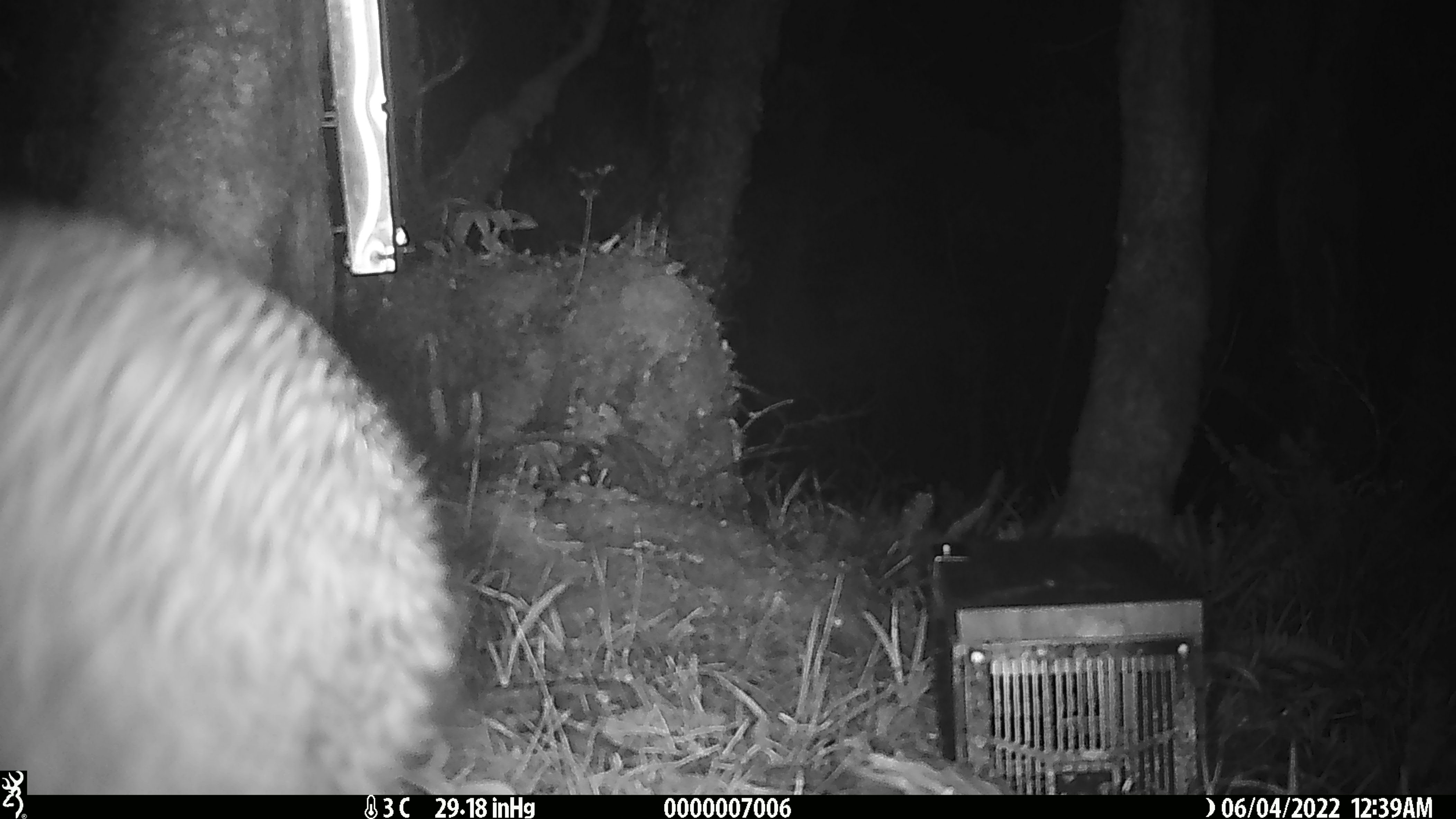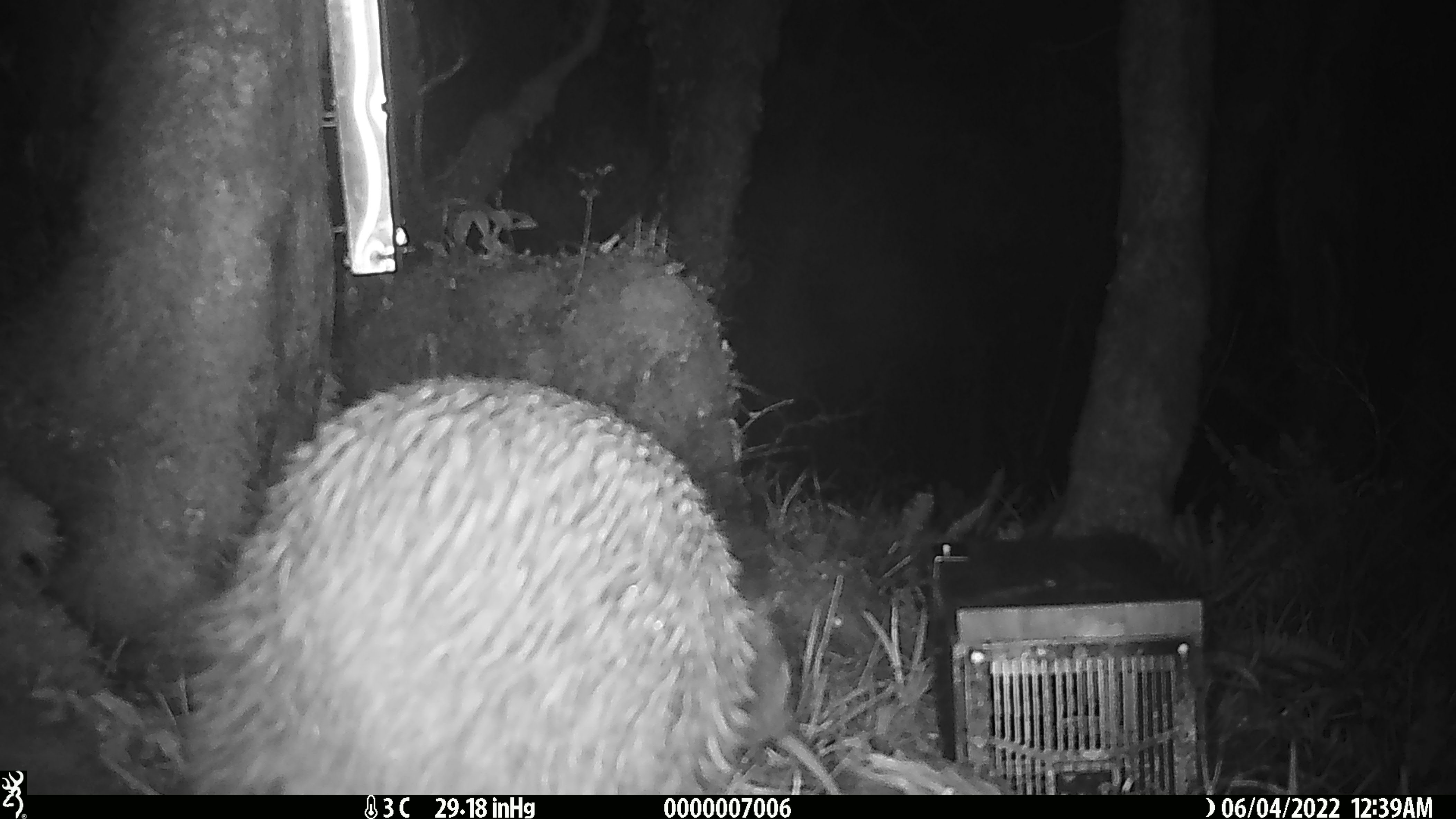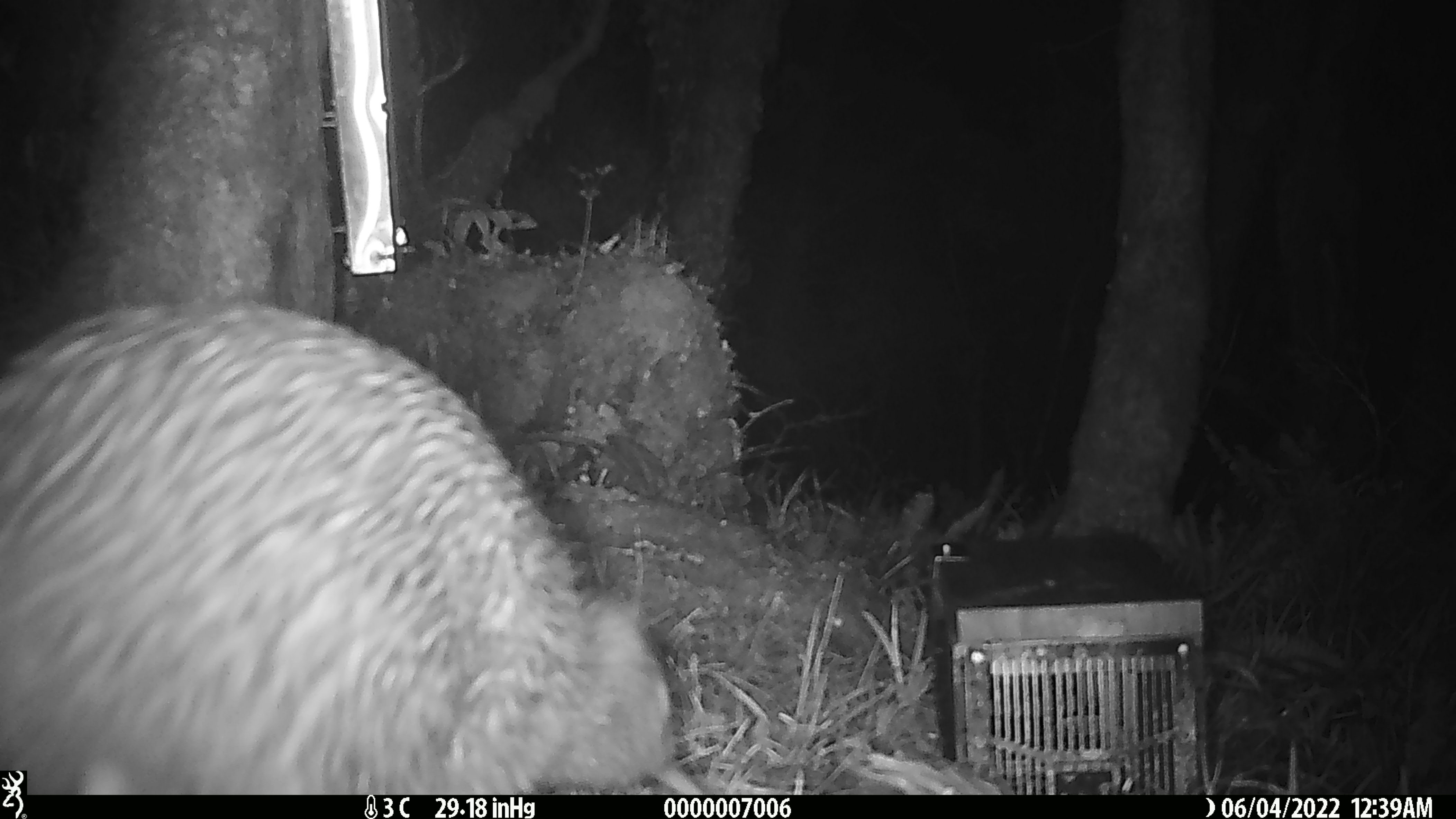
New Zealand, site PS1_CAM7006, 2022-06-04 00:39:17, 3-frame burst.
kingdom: Animalia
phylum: Chordata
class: Aves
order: Apterygiformes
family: Apterygidae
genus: Apteryx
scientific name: Apteryx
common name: kiwi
Kiwi (Apteryx).